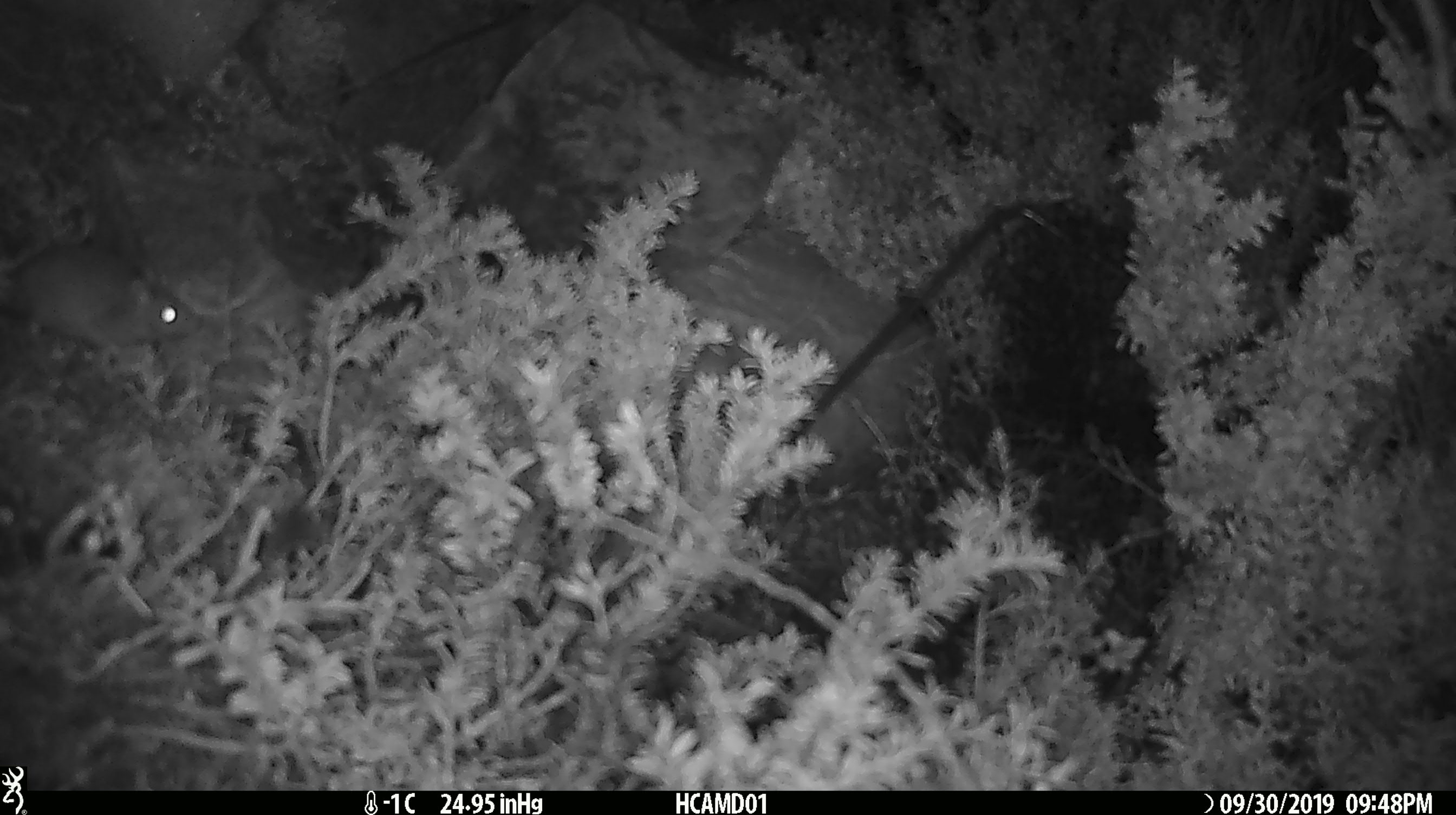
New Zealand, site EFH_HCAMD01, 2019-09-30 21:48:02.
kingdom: Animalia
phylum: Chordata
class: Mammalia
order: Rodentia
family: Muridae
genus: Mus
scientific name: Mus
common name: mouse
Mouse (Mus).